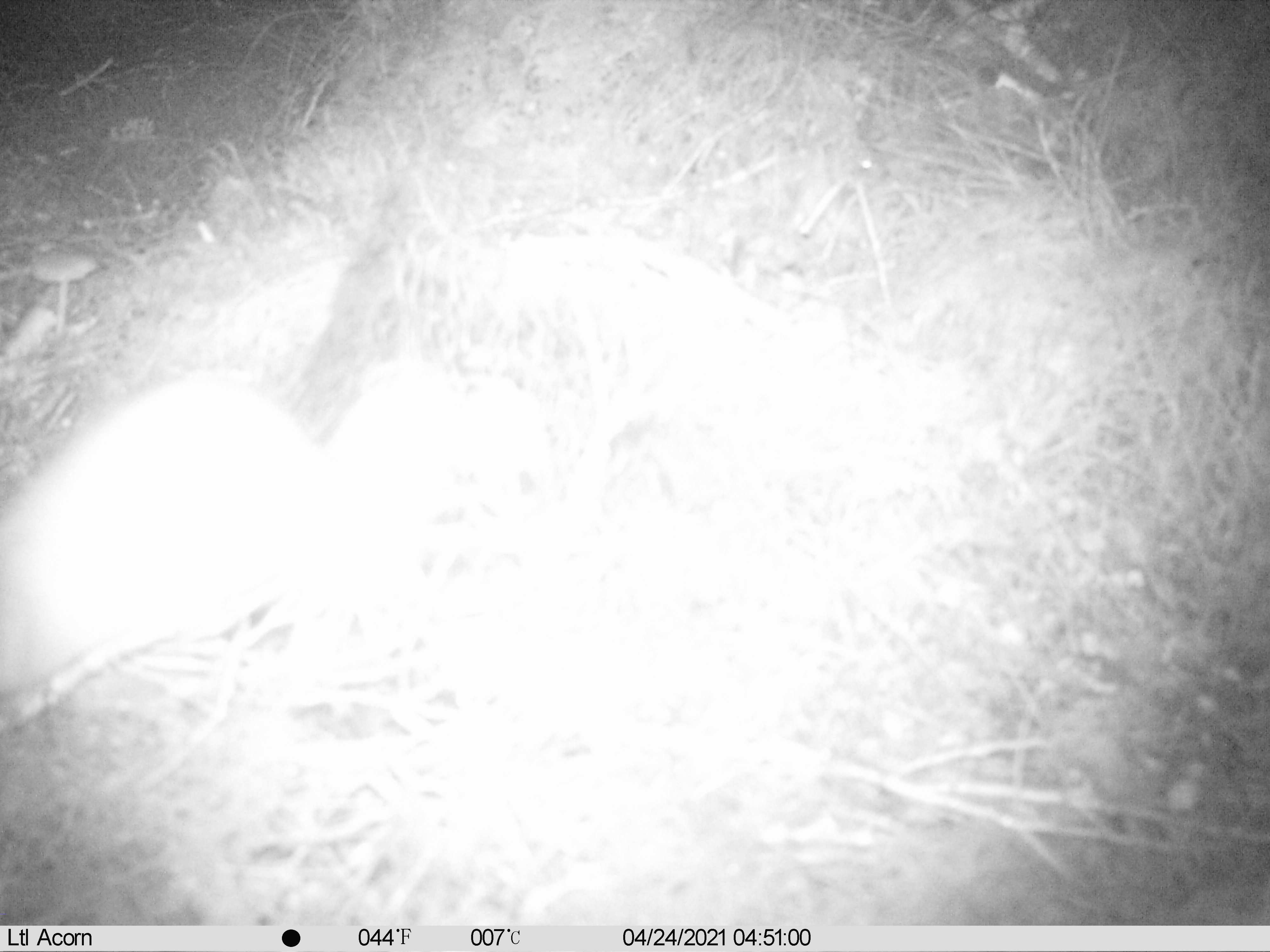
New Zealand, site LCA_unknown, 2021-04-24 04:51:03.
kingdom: Animalia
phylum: Chordata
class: Mammalia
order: Carnivora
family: Mustelidae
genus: Mustela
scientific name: Mustela erminea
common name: stoat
Stoat (Mustela erminea).